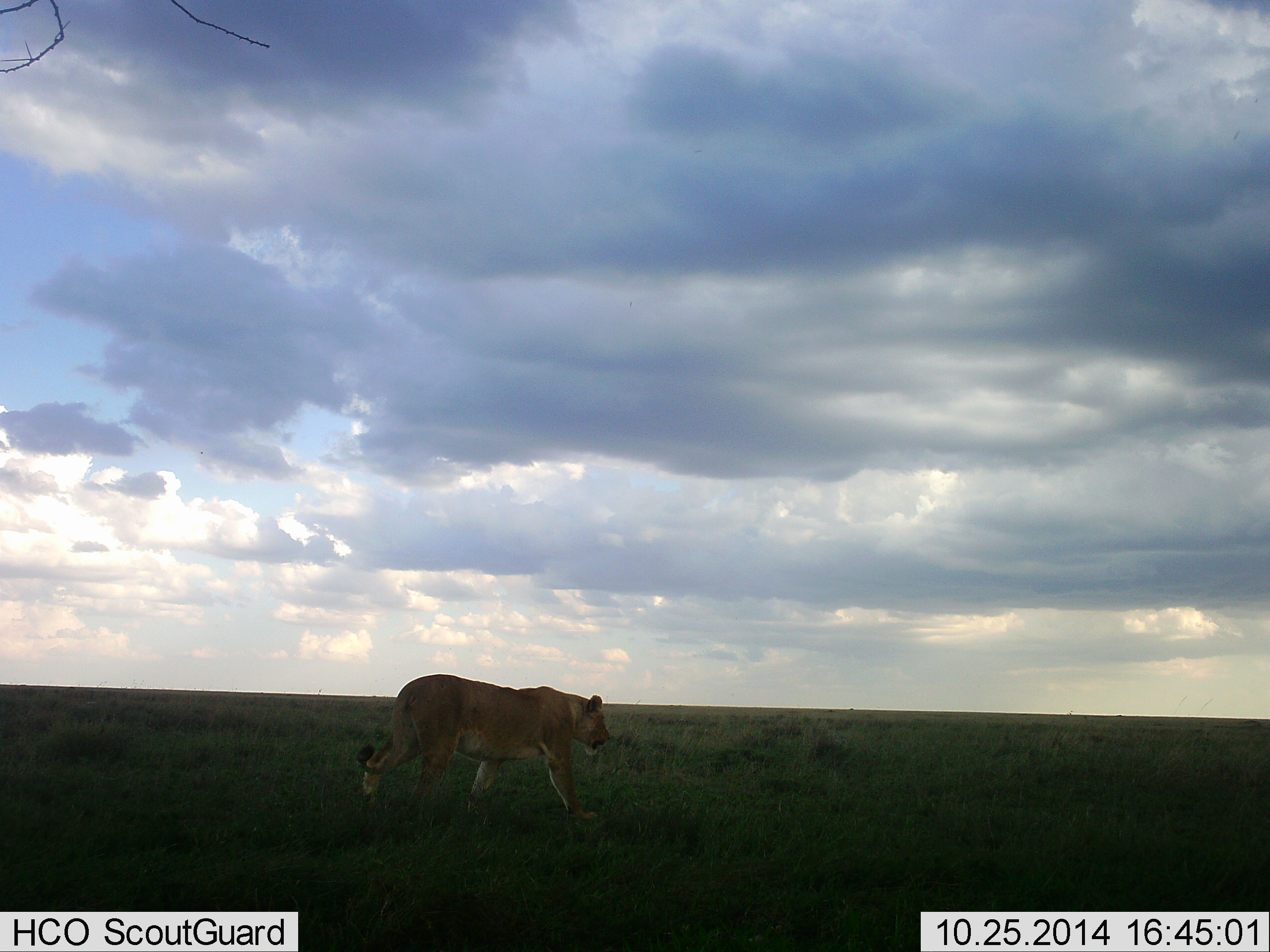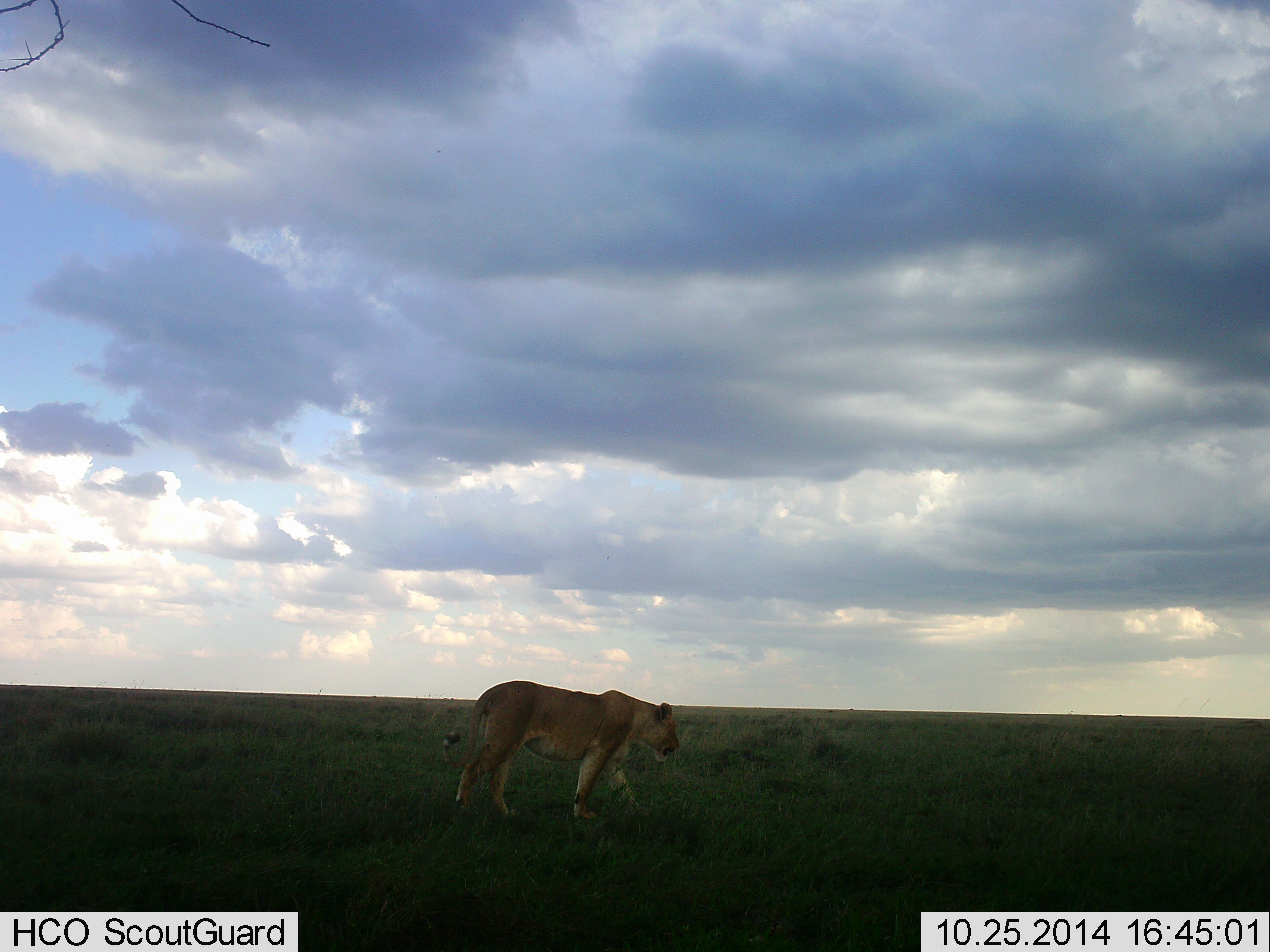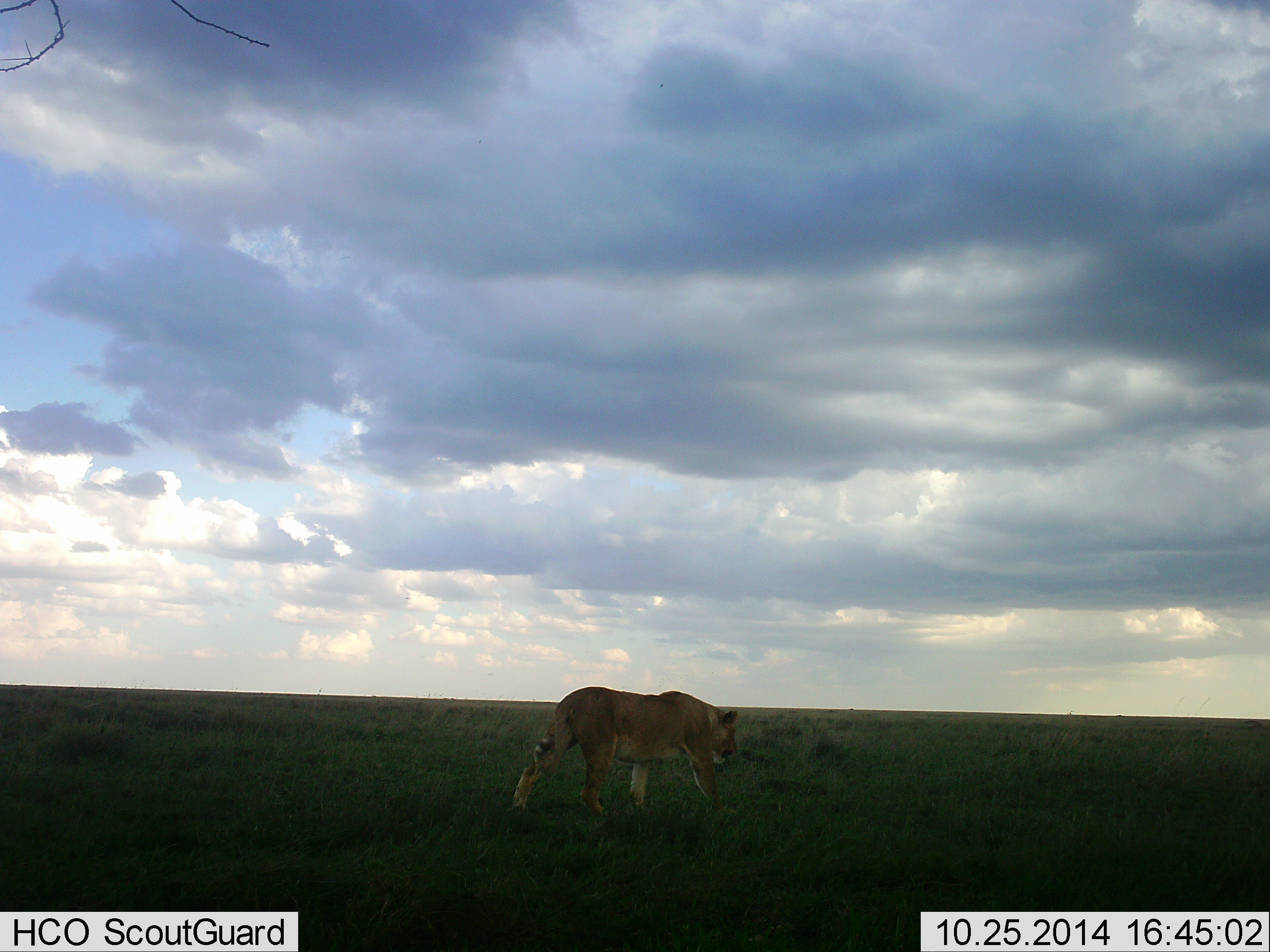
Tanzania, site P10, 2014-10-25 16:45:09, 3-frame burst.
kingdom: Animalia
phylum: Chordata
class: Mammalia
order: Carnivora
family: Felidae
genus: Panthera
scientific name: Panthera leo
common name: lion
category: lionfemale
Lionfemale (lion) (Panthera leo), count 1. Behavior (volunteer vote fractions): standing 10%, resting 0%, moving 100%, interacting 0%. Young present (vote fraction): 0%. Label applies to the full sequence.